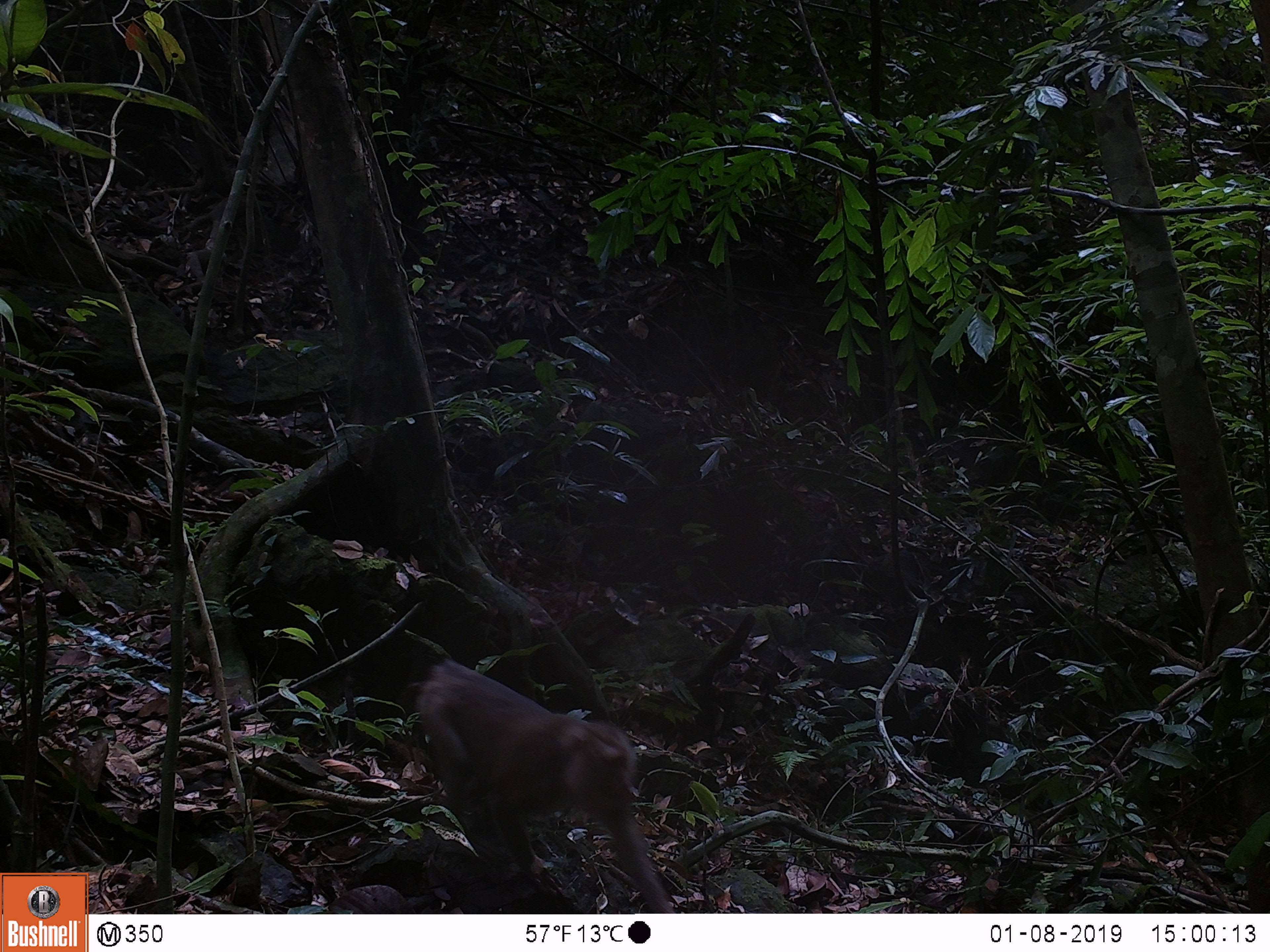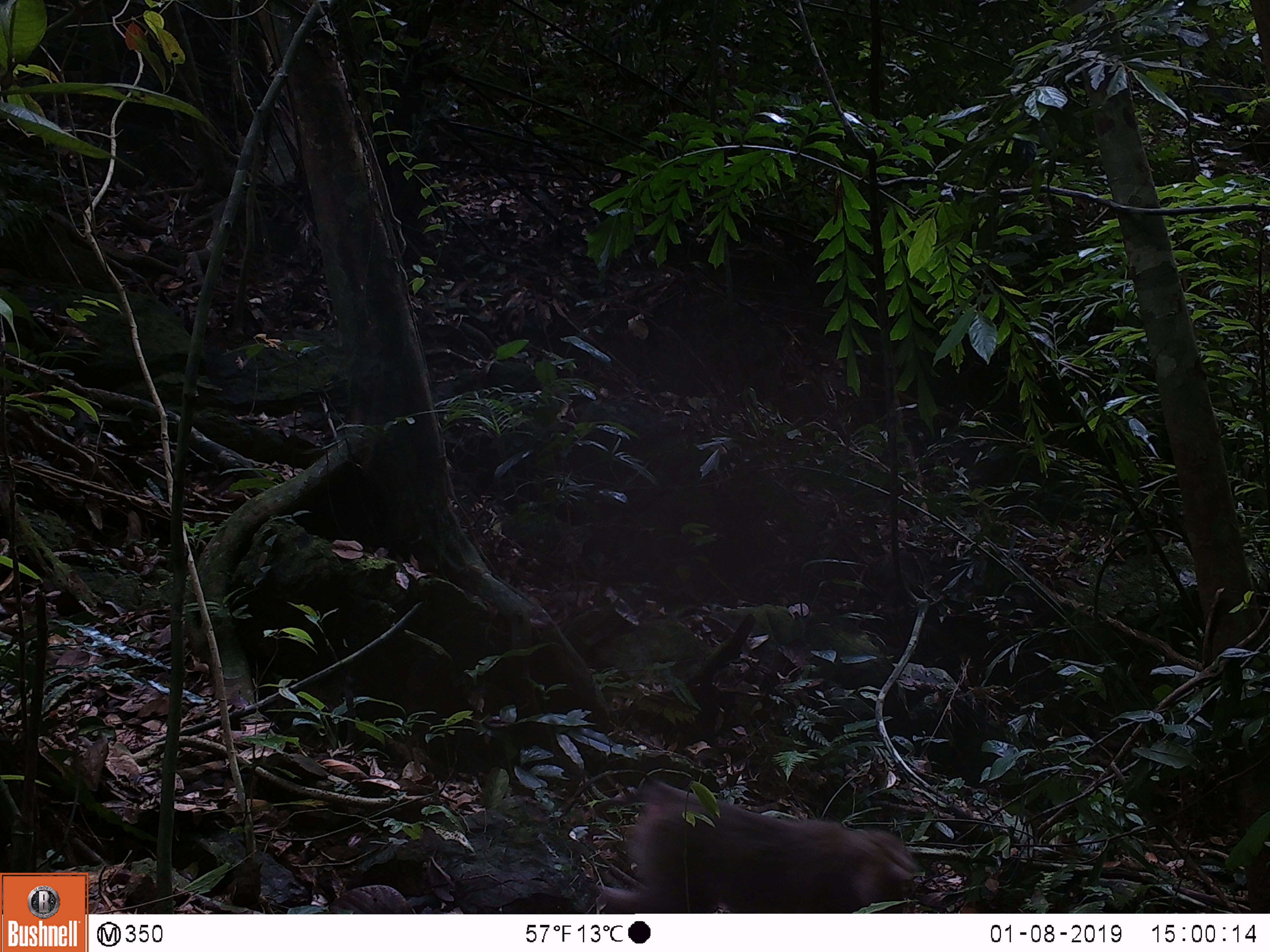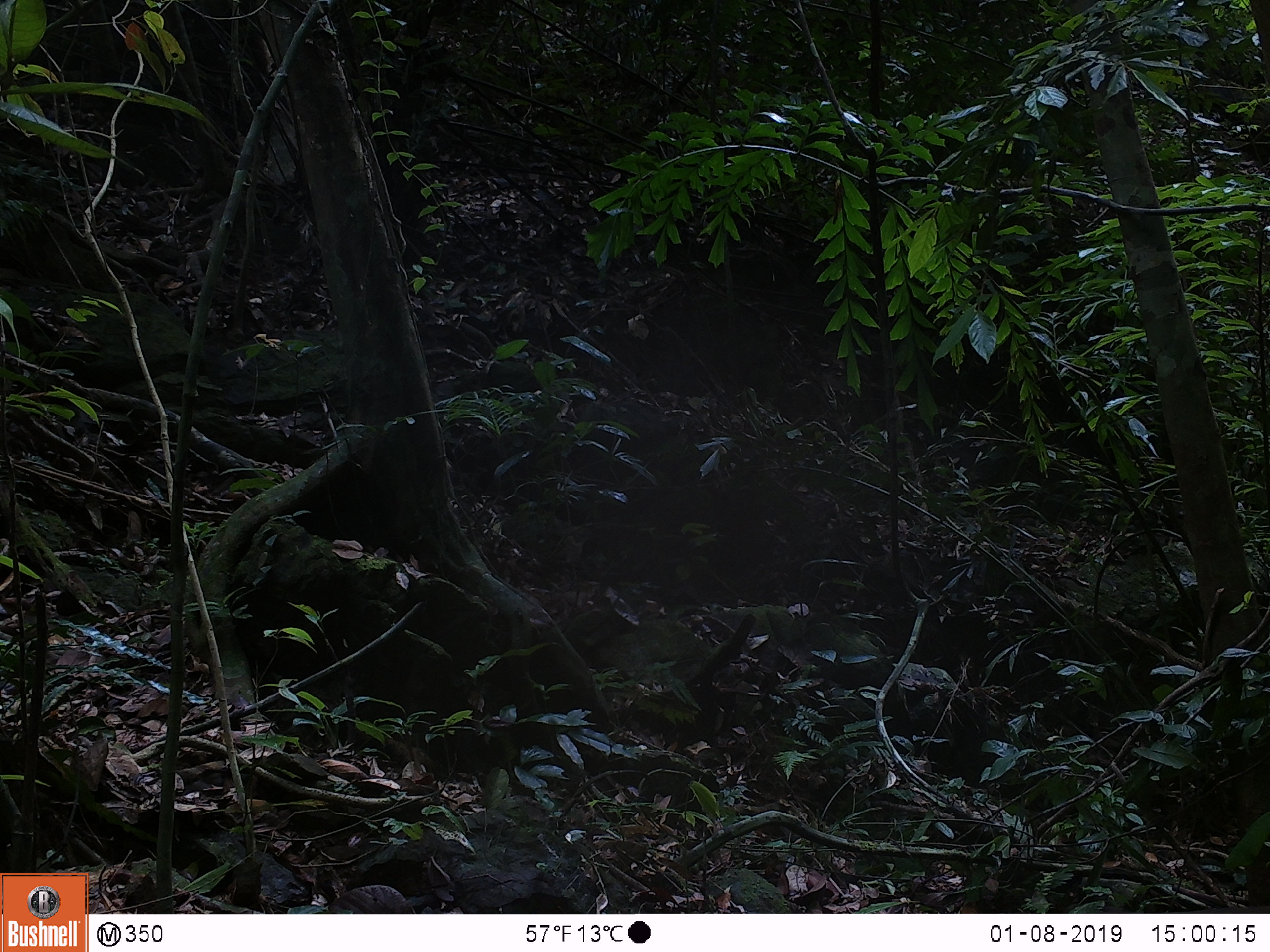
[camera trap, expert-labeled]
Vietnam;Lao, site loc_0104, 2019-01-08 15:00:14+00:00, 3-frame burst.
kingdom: Animalia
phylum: Chordata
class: Mammalia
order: Primates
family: Cercopithecidae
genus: Macaca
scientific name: Macaca nemestrina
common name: pig-tailed macaque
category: pig tailed macaque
Pig tailed macaque (pig-tailed macaque) (Macaca nemestrina). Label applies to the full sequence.